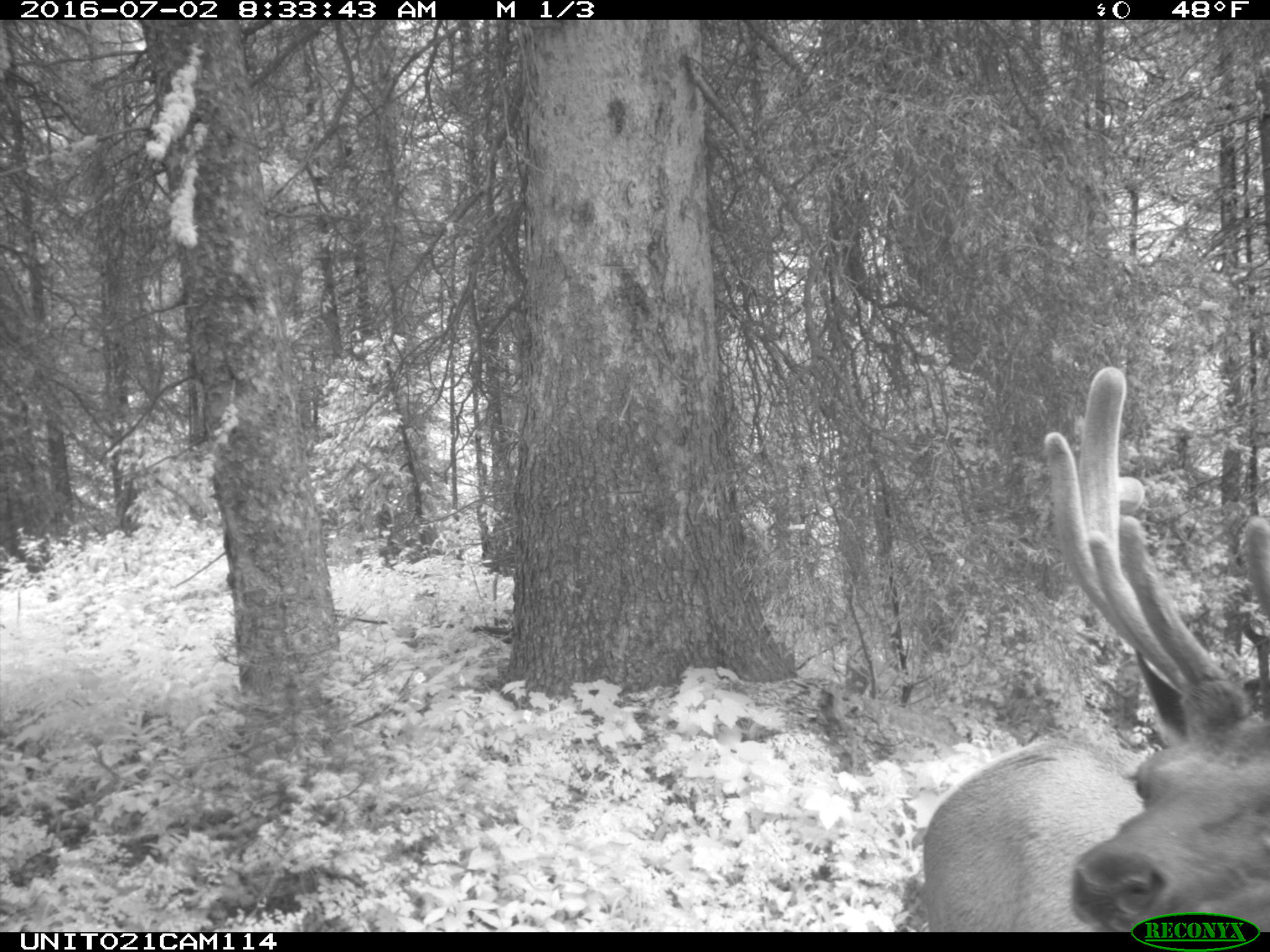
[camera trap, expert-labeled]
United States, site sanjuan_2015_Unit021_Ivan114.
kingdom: Animalia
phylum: Chordata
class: Mammalia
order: Artiodactyla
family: Cervidae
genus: Cervus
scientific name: Cervus elaphus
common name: red deer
Cervus elaphus (red deer).